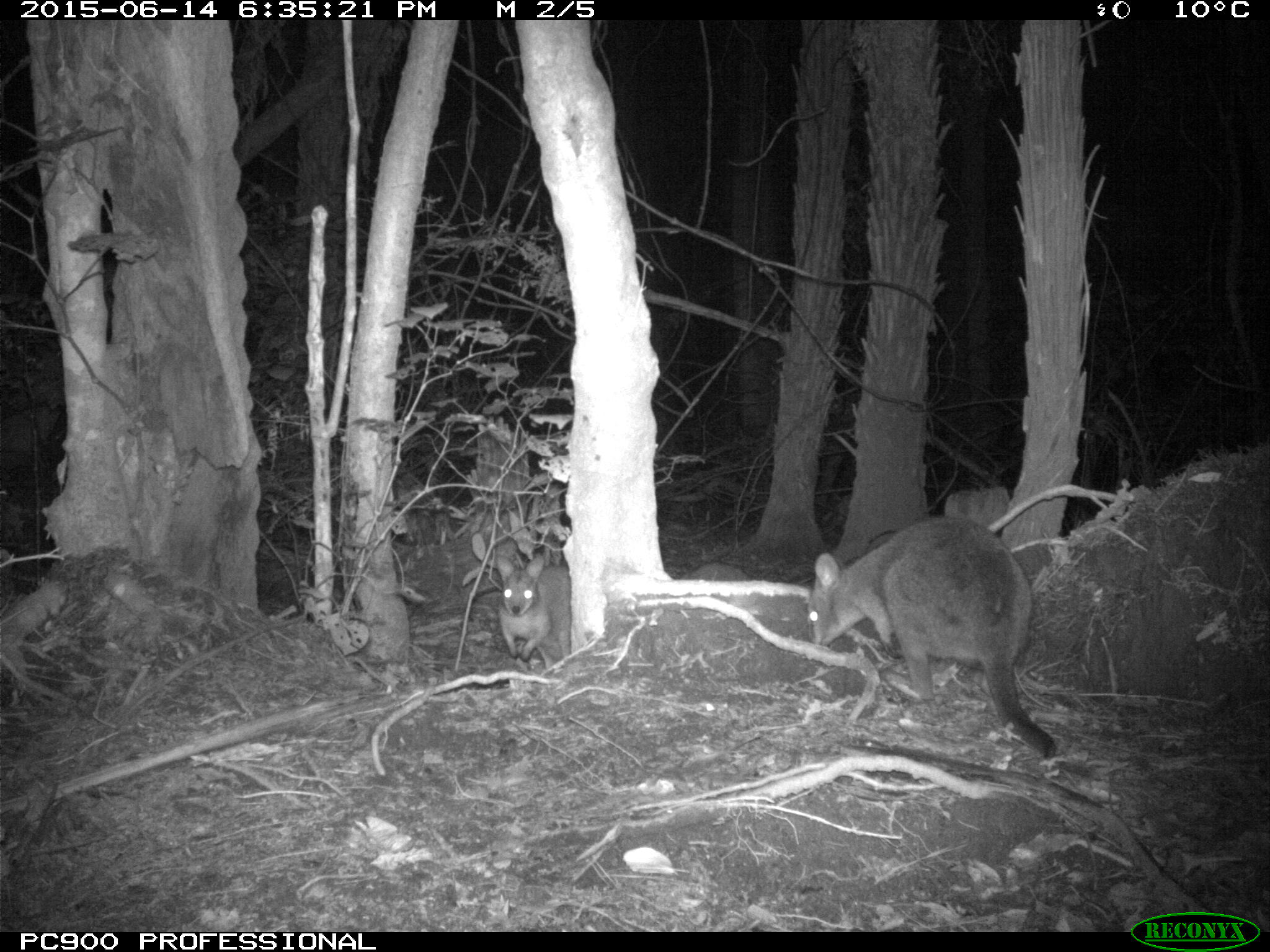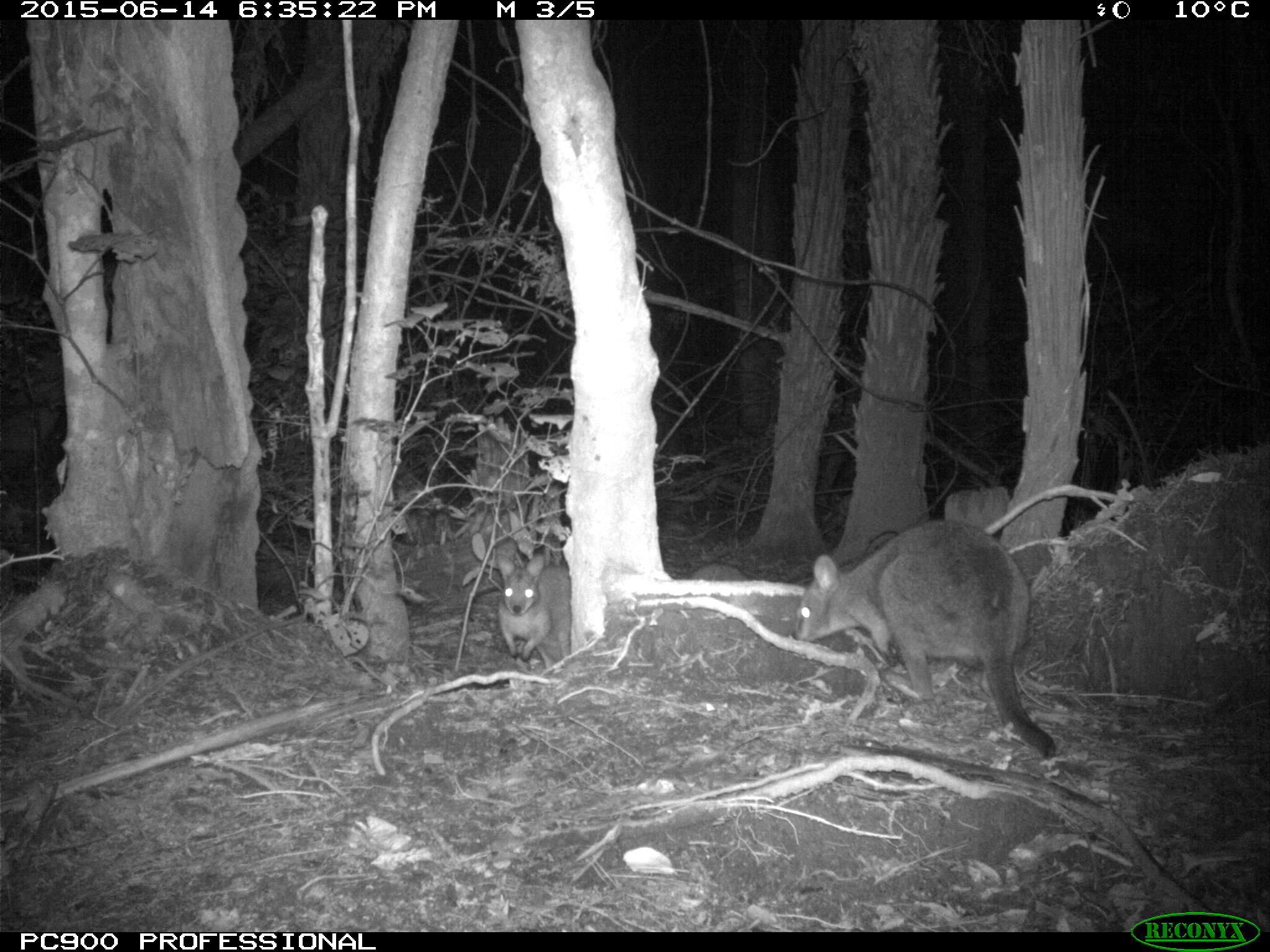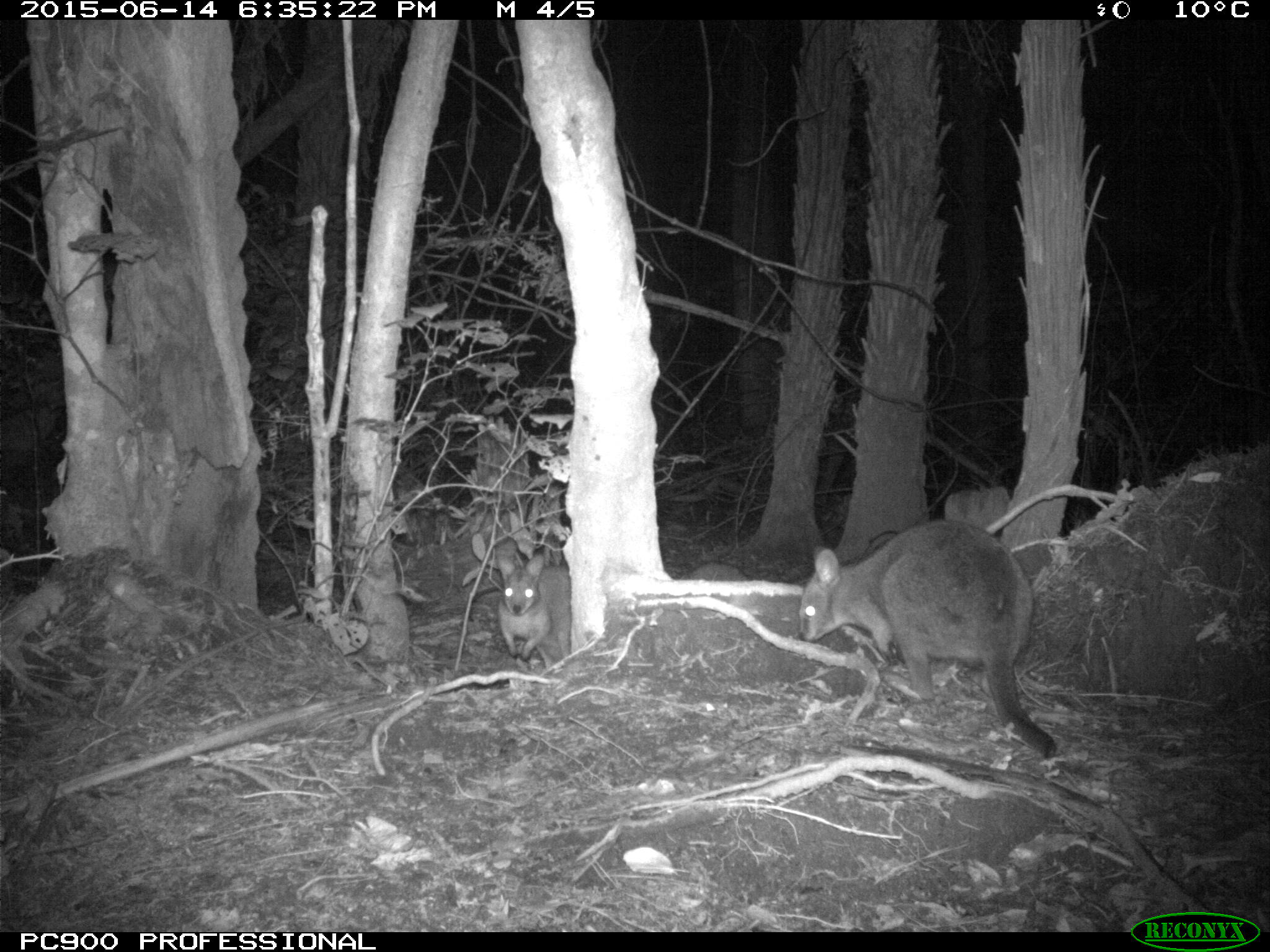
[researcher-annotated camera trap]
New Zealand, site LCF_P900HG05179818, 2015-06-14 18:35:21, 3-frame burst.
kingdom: Animalia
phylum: Chordata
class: Mammalia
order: Diprotodontia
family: Macropodidae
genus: Notamacropus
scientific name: Notamacropus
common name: wallaby